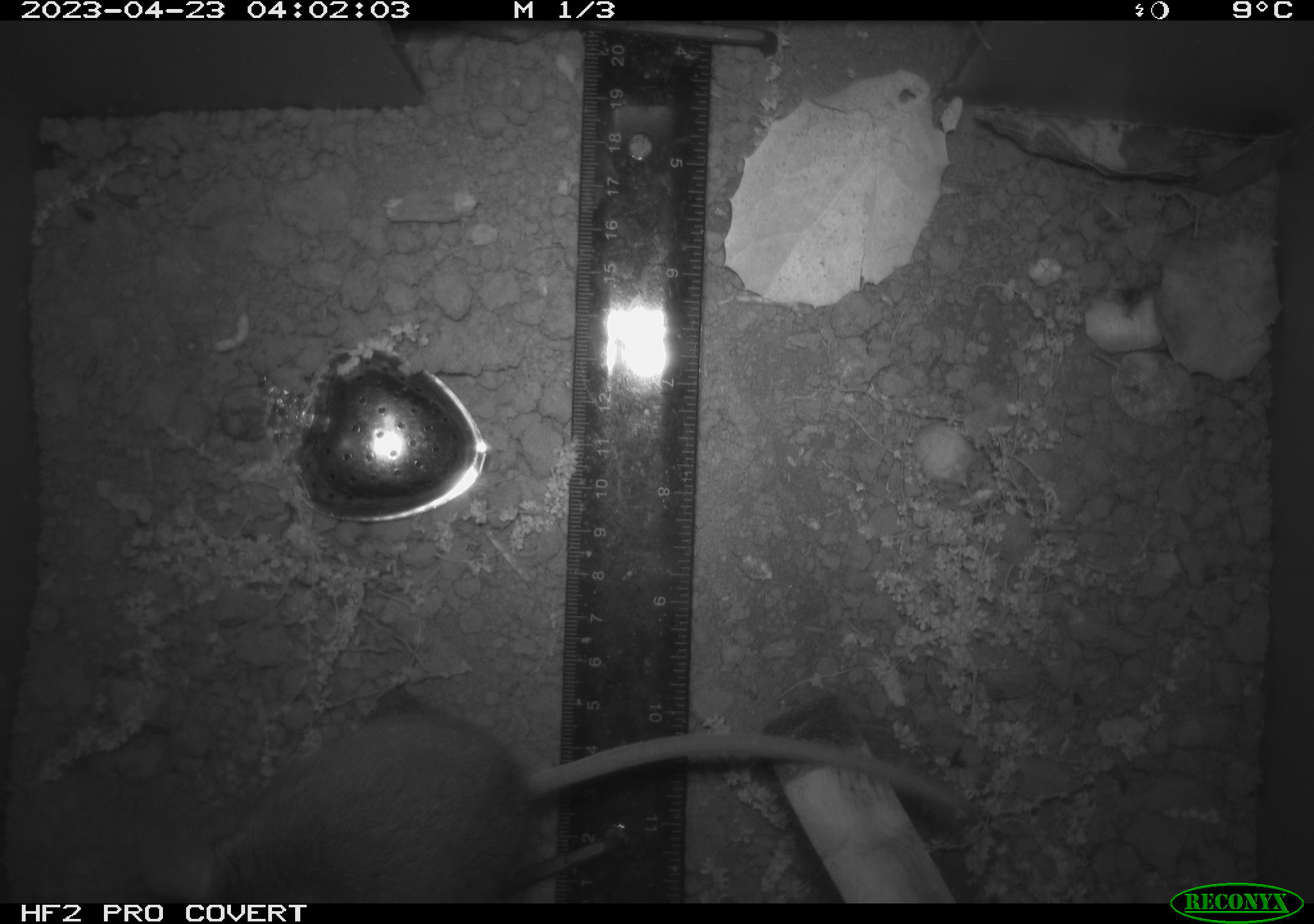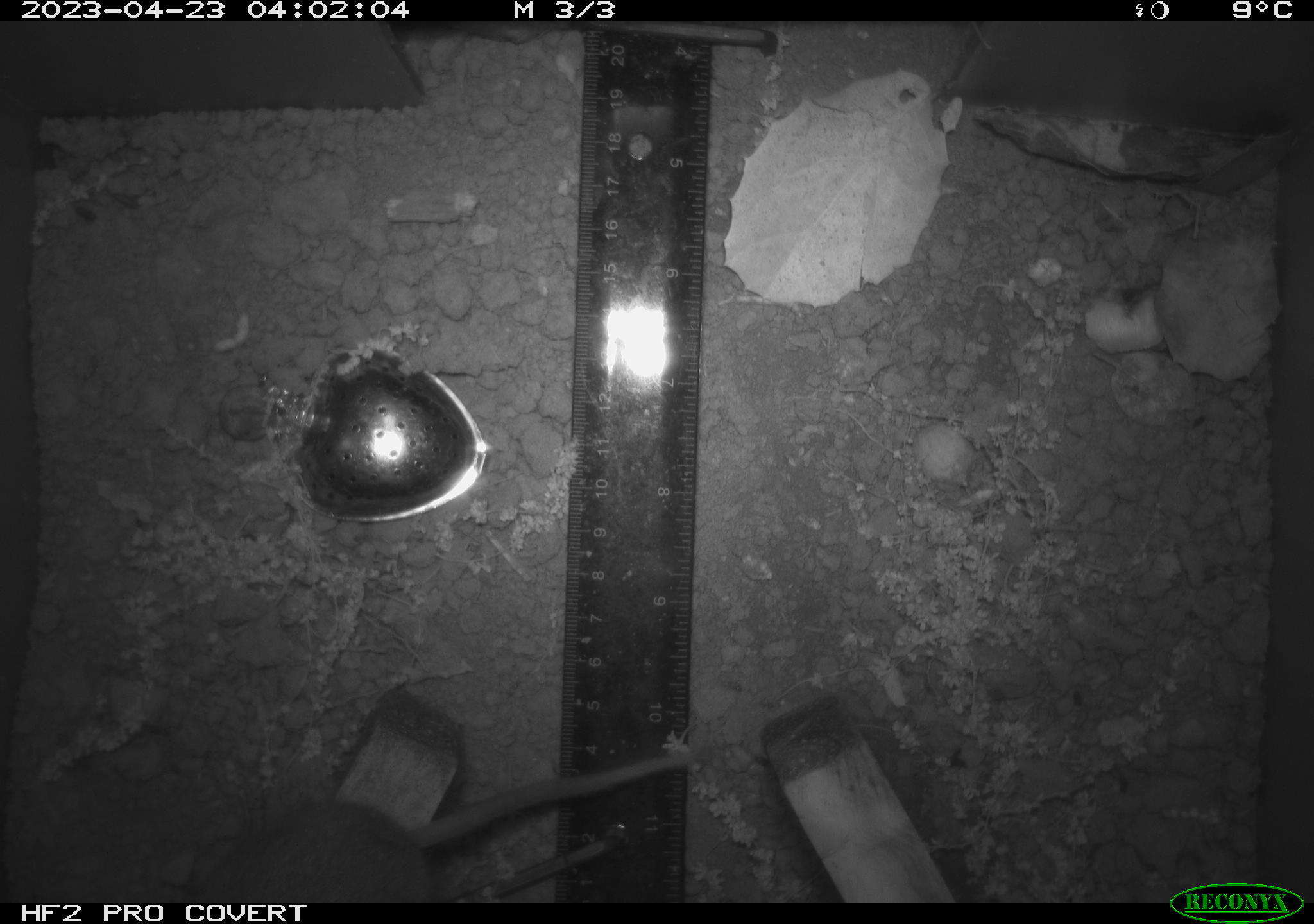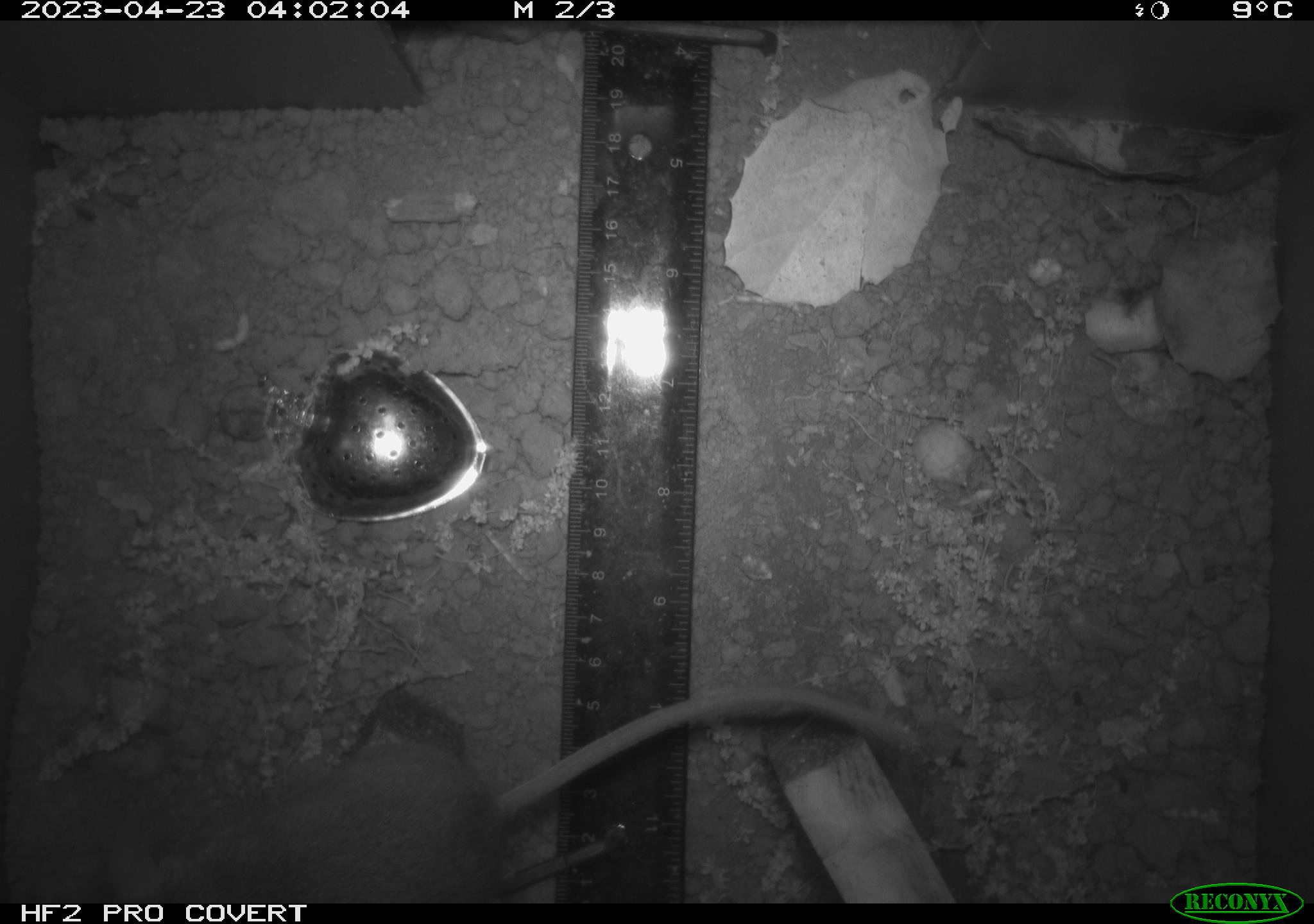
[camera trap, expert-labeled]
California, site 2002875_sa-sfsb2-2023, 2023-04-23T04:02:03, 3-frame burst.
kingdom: Animalia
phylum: Chordata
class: Mammalia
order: Rodentia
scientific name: Rodentia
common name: mouse species